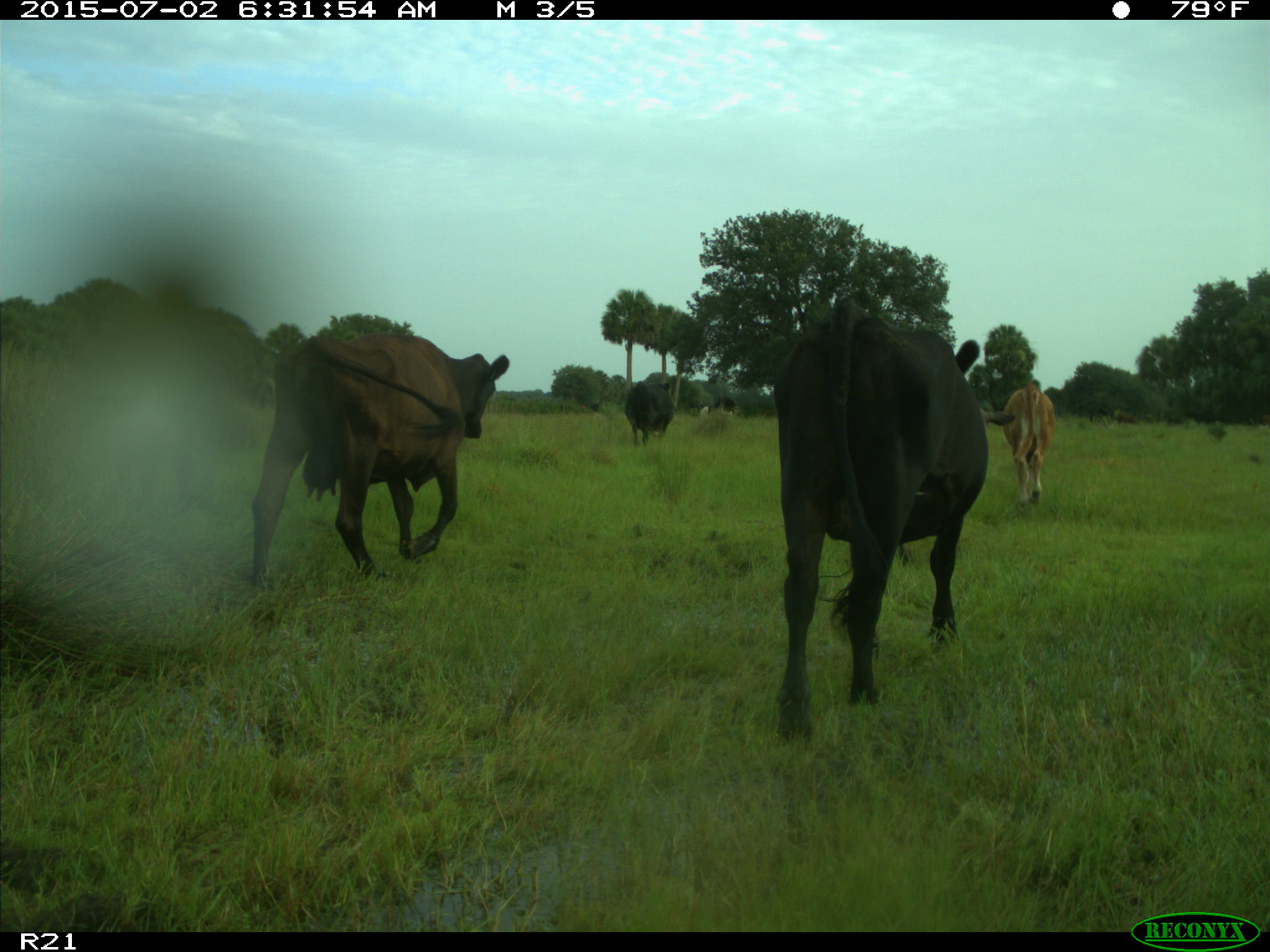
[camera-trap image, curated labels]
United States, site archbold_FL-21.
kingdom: Animalia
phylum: Chordata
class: Mammalia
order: Artiodactyla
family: Bovidae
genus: Bos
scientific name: Bos taurus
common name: domestic cow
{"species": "Bos taurus (domestic cow)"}